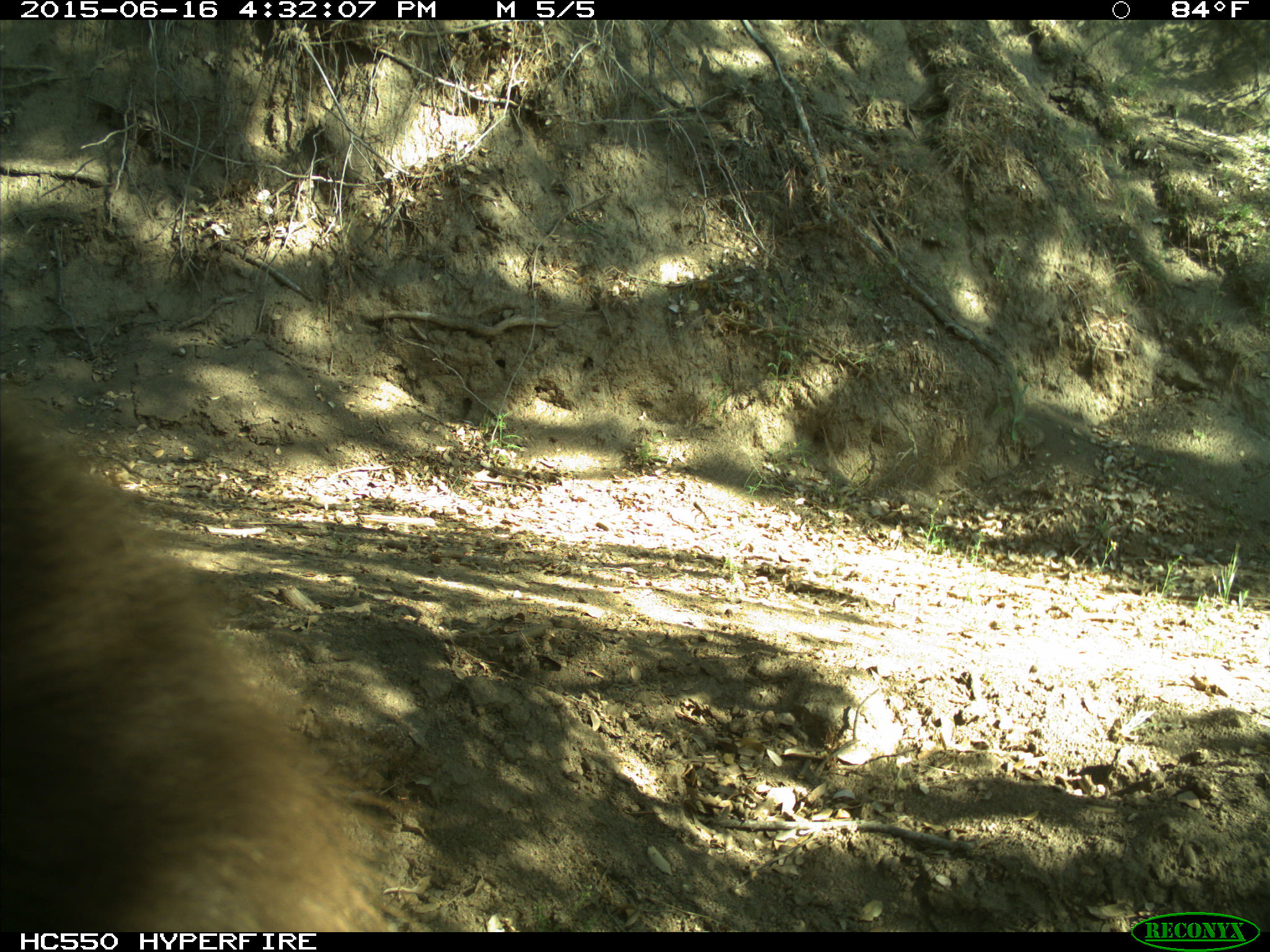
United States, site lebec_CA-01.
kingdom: Animalia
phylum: Chordata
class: Mammalia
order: Carnivora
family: Ursidae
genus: Ursus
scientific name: Ursus americanus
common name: american black bear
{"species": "Ursus americanus (american black bear)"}